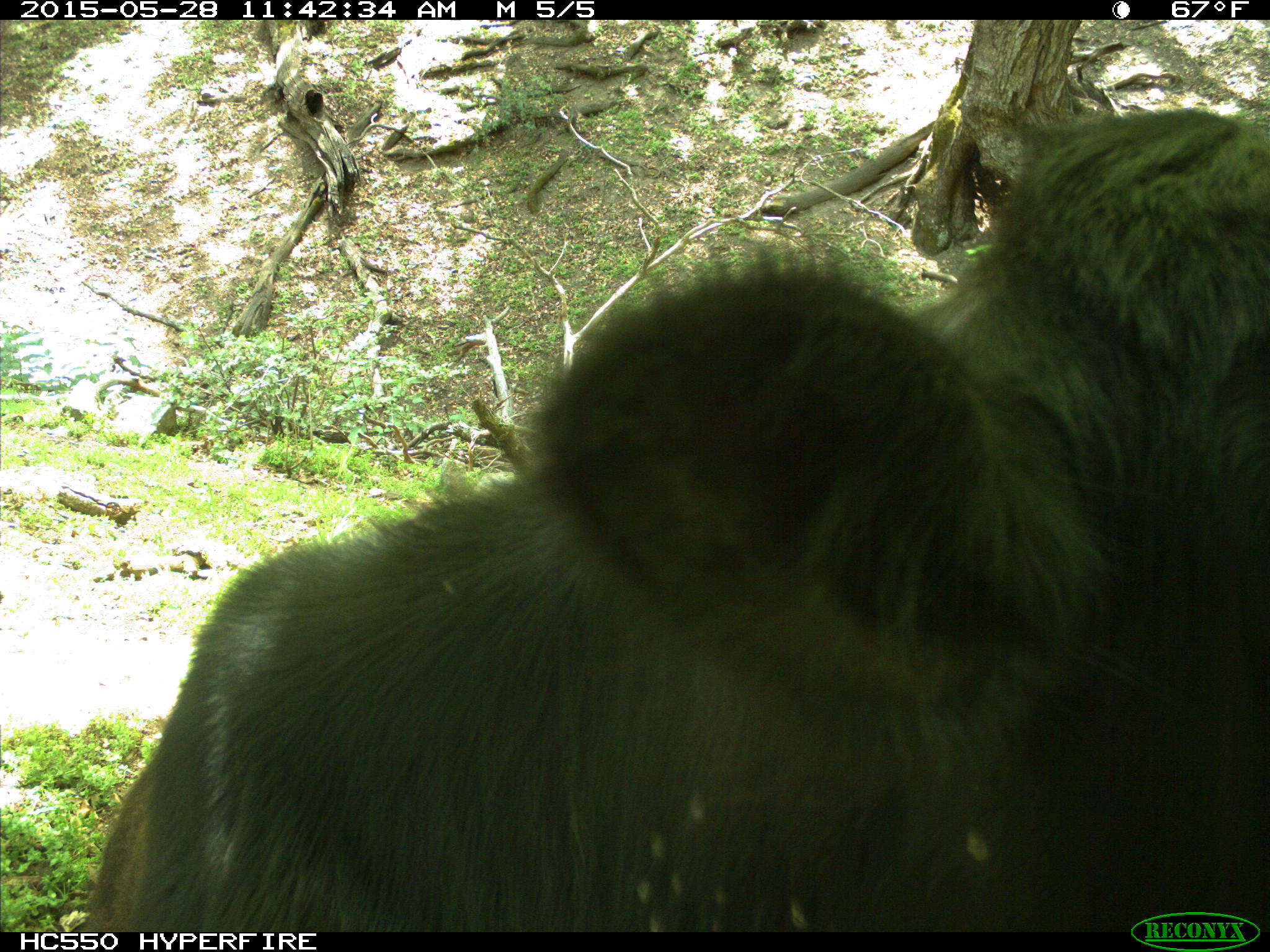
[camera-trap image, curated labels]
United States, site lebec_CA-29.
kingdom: Animalia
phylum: Chordata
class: Mammalia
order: Artiodactyla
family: Bovidae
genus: Bos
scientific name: Bos taurus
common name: domestic cow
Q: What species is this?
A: Bos taurus (domestic cow).